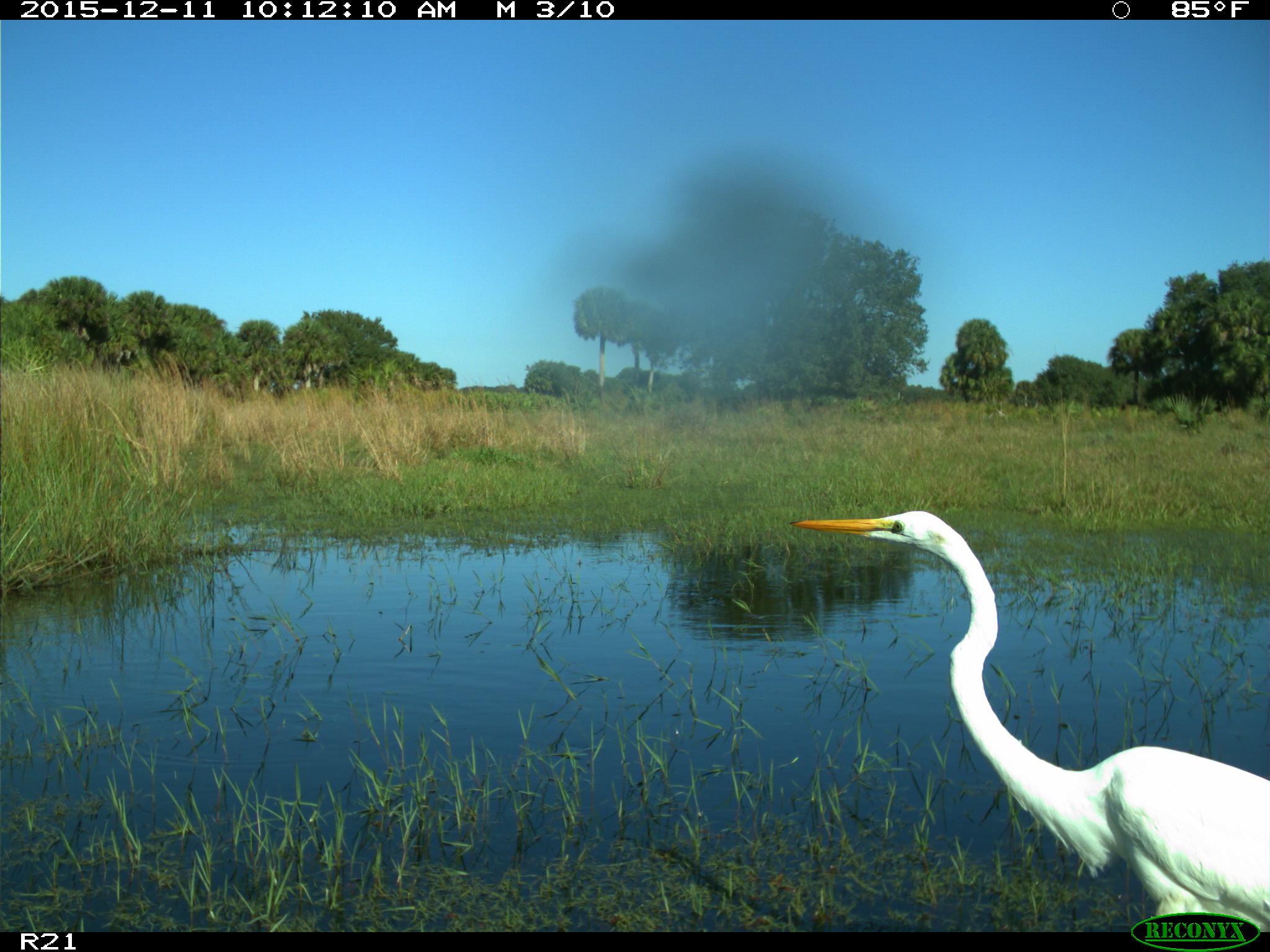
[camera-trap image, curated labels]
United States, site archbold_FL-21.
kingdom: Animalia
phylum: Chordata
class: Aves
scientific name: Aves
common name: birds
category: unidentified bird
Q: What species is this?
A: Unidentified bird (birds) (Aves).